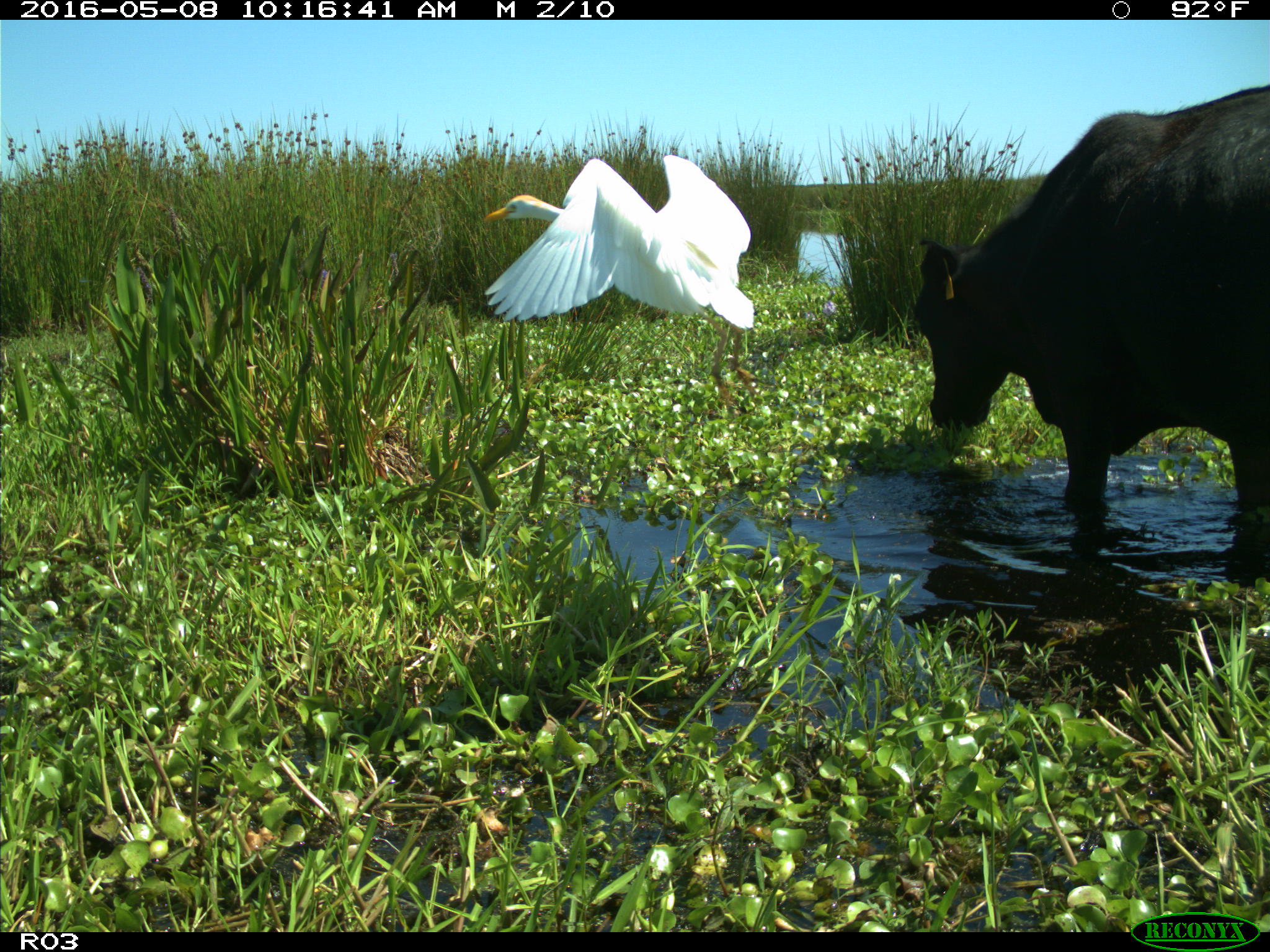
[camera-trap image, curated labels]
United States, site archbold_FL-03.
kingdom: Animalia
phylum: Chordata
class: Mammalia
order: Artiodactyla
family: Bovidae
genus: Bos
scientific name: Bos taurus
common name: domestic cow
Bos taurus (domestic cow).